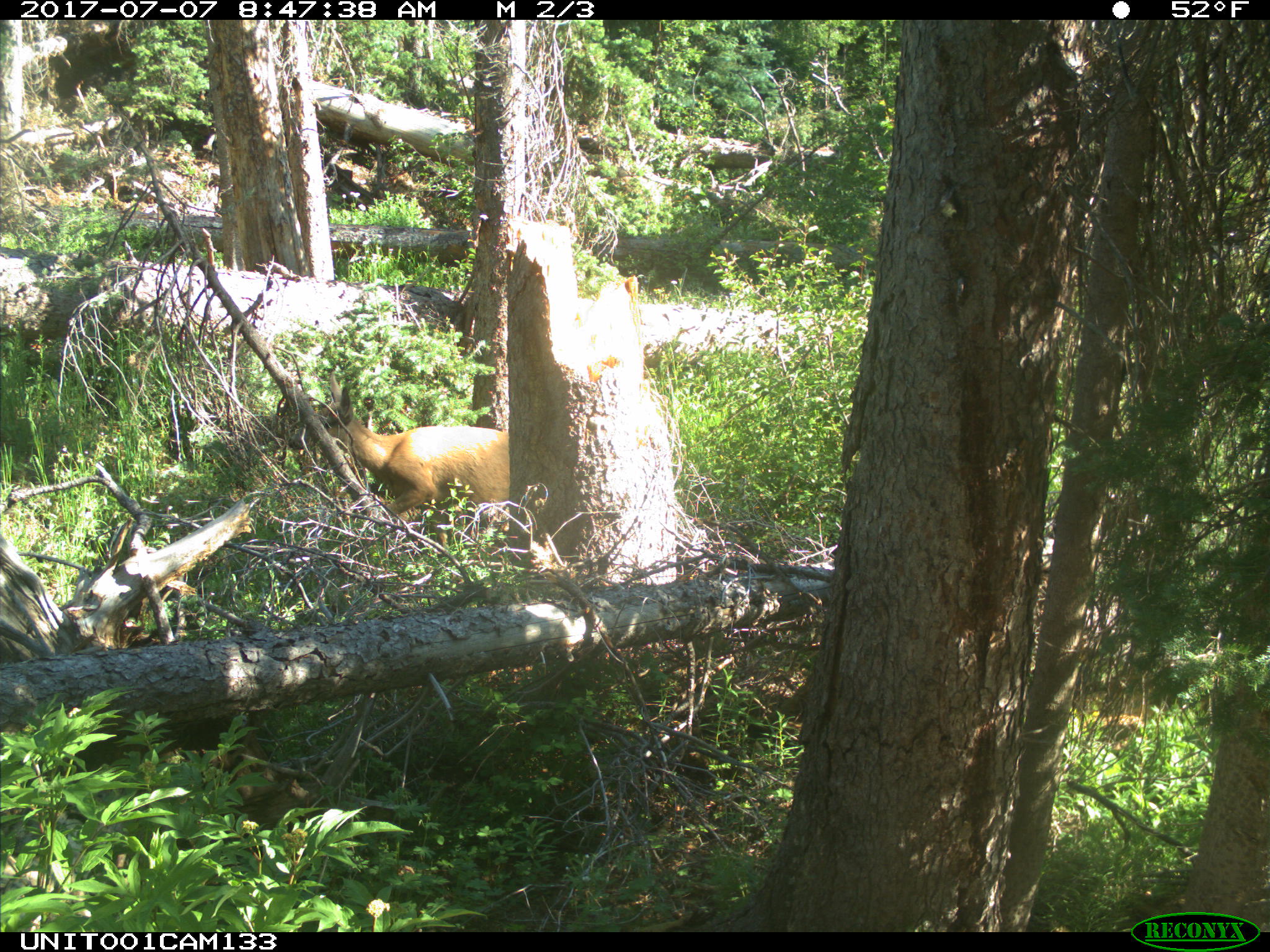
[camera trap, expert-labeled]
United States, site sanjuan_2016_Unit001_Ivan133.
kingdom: Animalia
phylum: Chordata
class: Mammalia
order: Artiodactyla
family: Cervidae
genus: Odocoileus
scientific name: Odocoileus hemionus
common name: mule deer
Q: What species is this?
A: Odocoileus hemionus (mule deer).